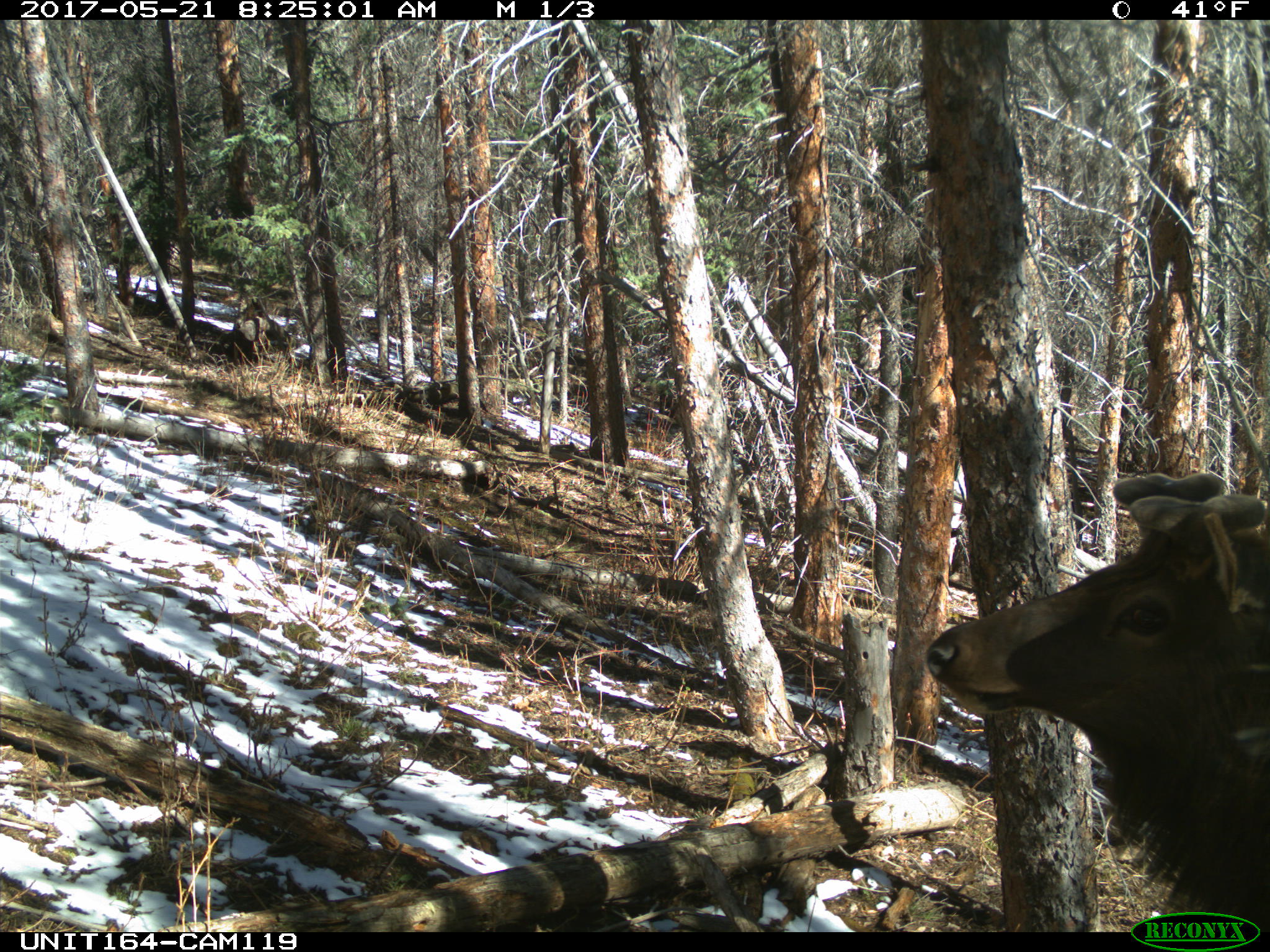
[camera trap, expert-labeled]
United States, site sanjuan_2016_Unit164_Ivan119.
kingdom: Animalia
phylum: Chordata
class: Mammalia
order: Artiodactyla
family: Cervidae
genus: Cervus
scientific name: Cervus elaphus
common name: red deer